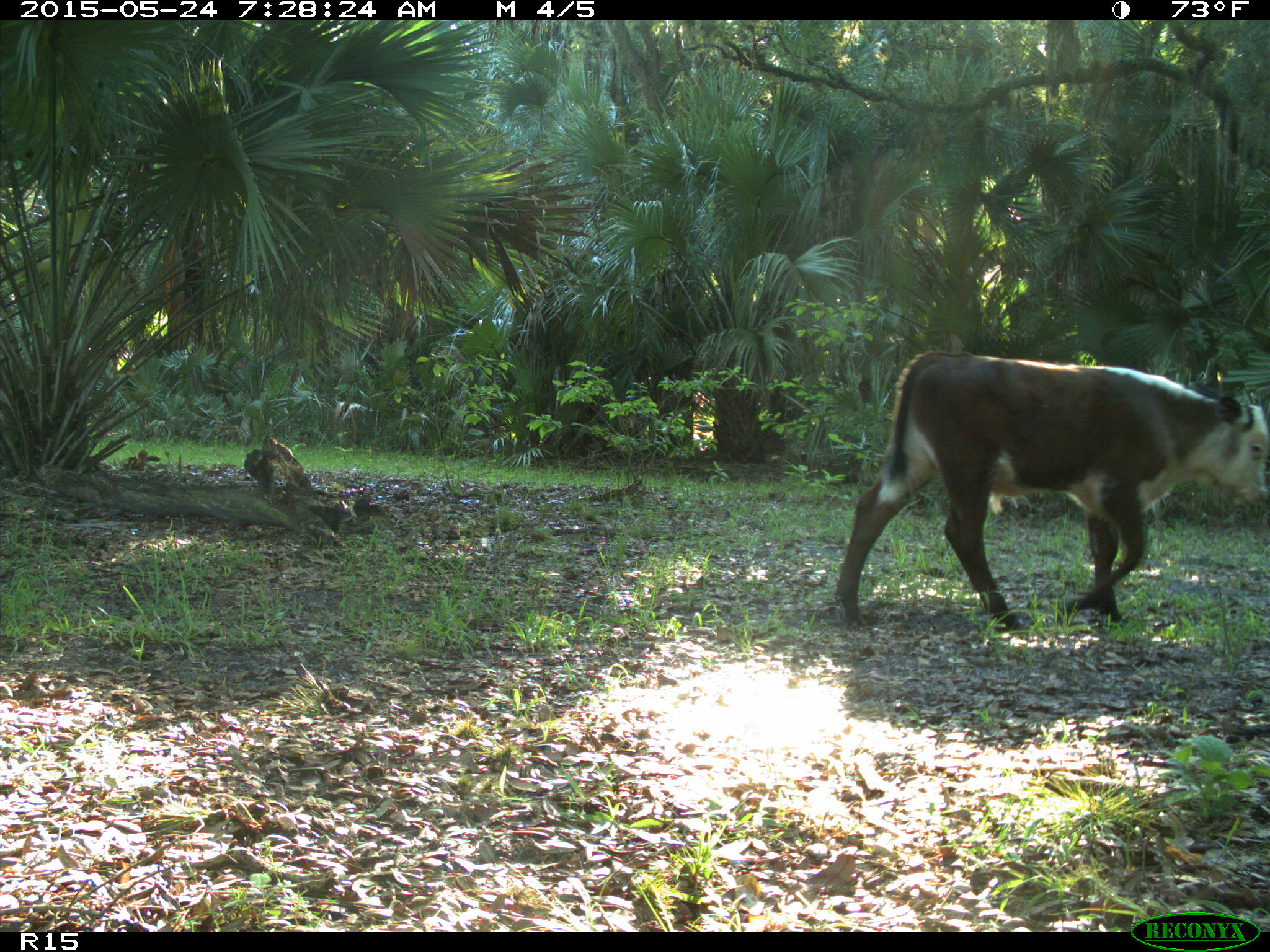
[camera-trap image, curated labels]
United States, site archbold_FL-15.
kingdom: Animalia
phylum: Chordata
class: Mammalia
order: Artiodactyla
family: Bovidae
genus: Bos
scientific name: Bos taurus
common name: domestic cow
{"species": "Bos taurus (domestic cow)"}